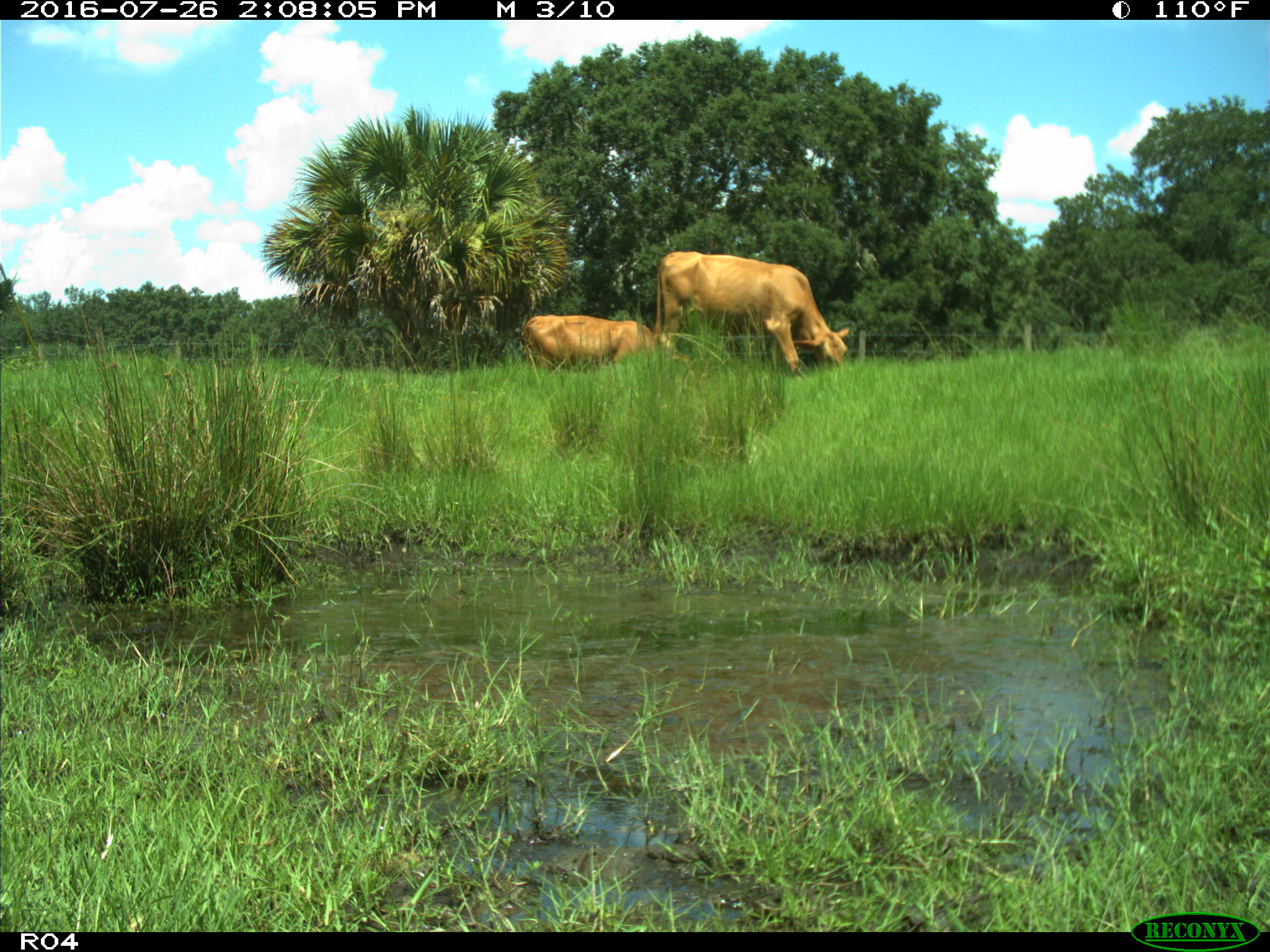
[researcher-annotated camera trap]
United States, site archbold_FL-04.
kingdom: Animalia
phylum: Chordata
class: Mammalia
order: Artiodactyla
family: Bovidae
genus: Bos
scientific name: Bos taurus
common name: domestic cow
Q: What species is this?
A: Bos taurus (domestic cow).